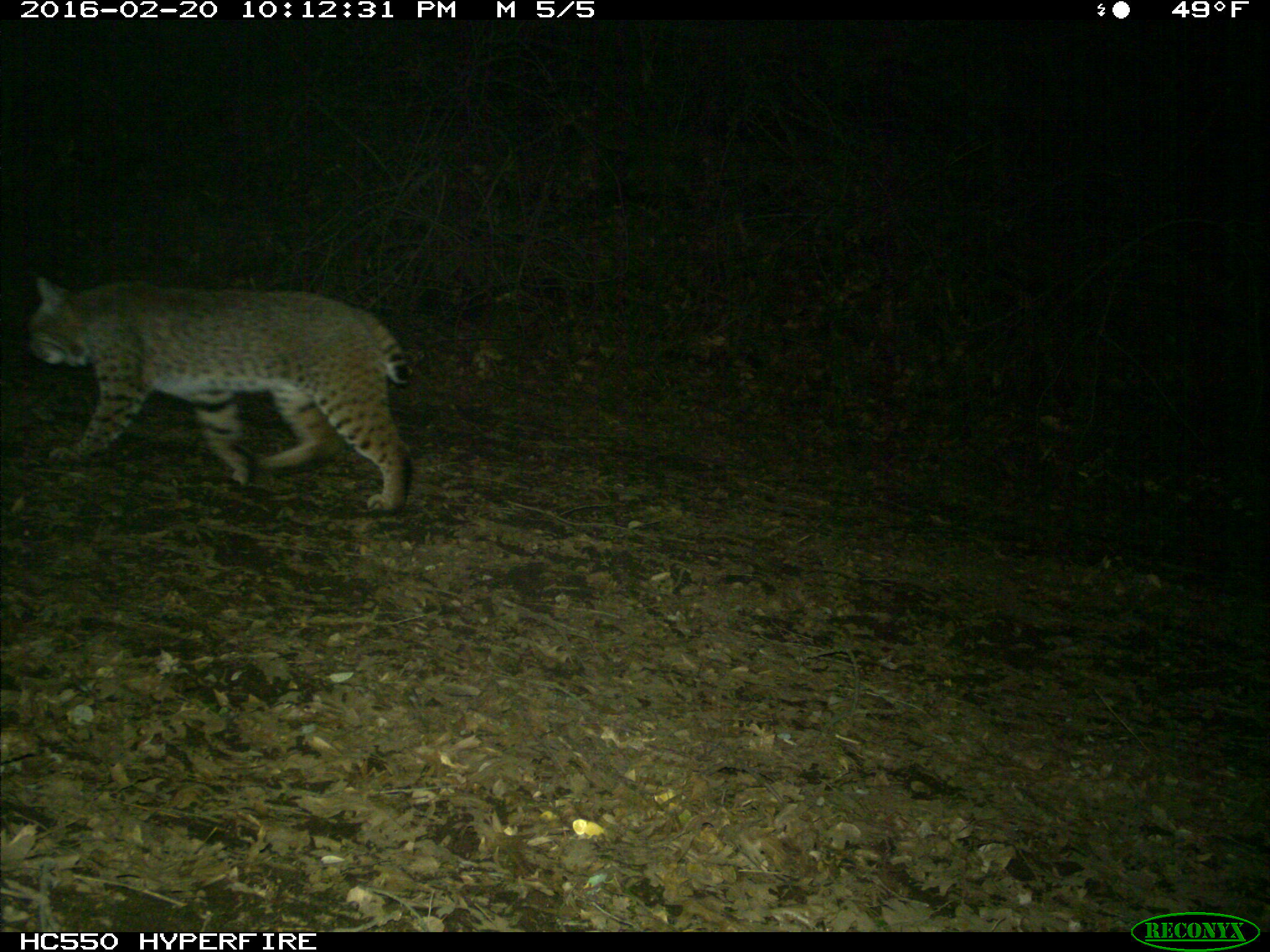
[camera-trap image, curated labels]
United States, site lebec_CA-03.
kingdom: Animalia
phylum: Chordata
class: Mammalia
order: Carnivora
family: Felidae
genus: Lynx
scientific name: Lynx rufus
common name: bobcat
Lynx rufus (bobcat).